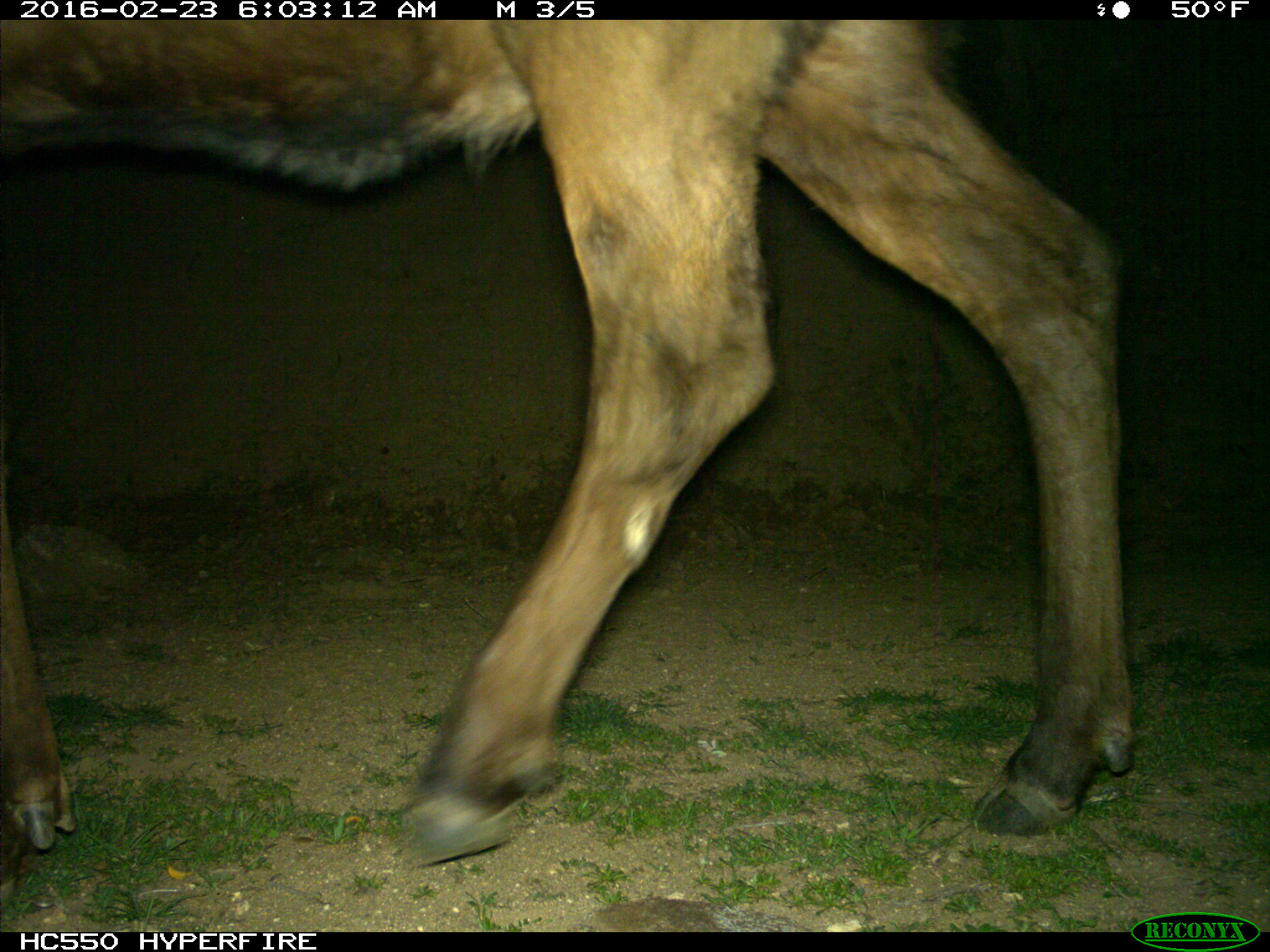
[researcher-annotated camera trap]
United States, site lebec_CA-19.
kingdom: Animalia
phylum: Chordata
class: Mammalia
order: Artiodactyla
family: Cervidae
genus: Cervus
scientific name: Cervus canadensis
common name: elk